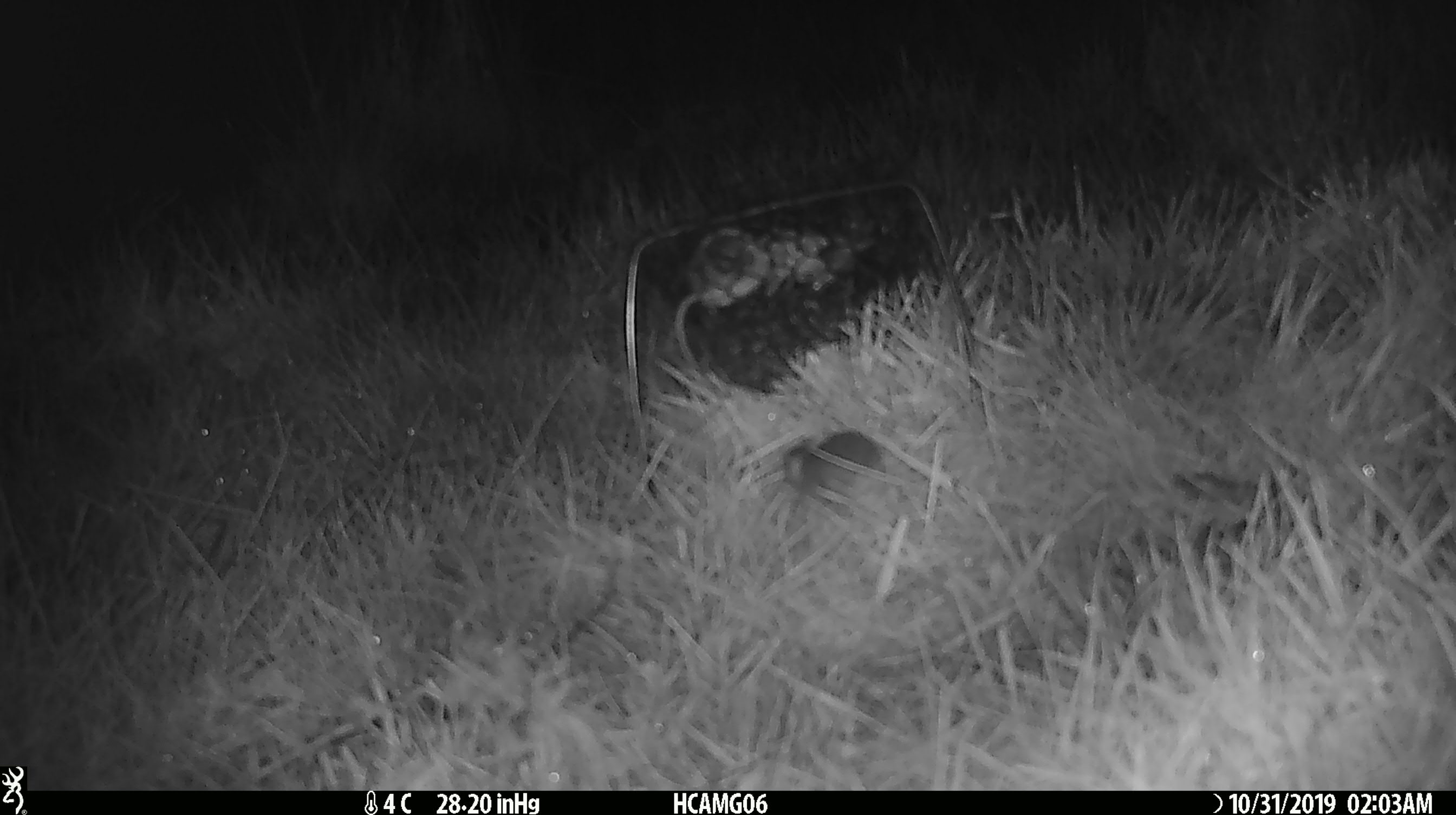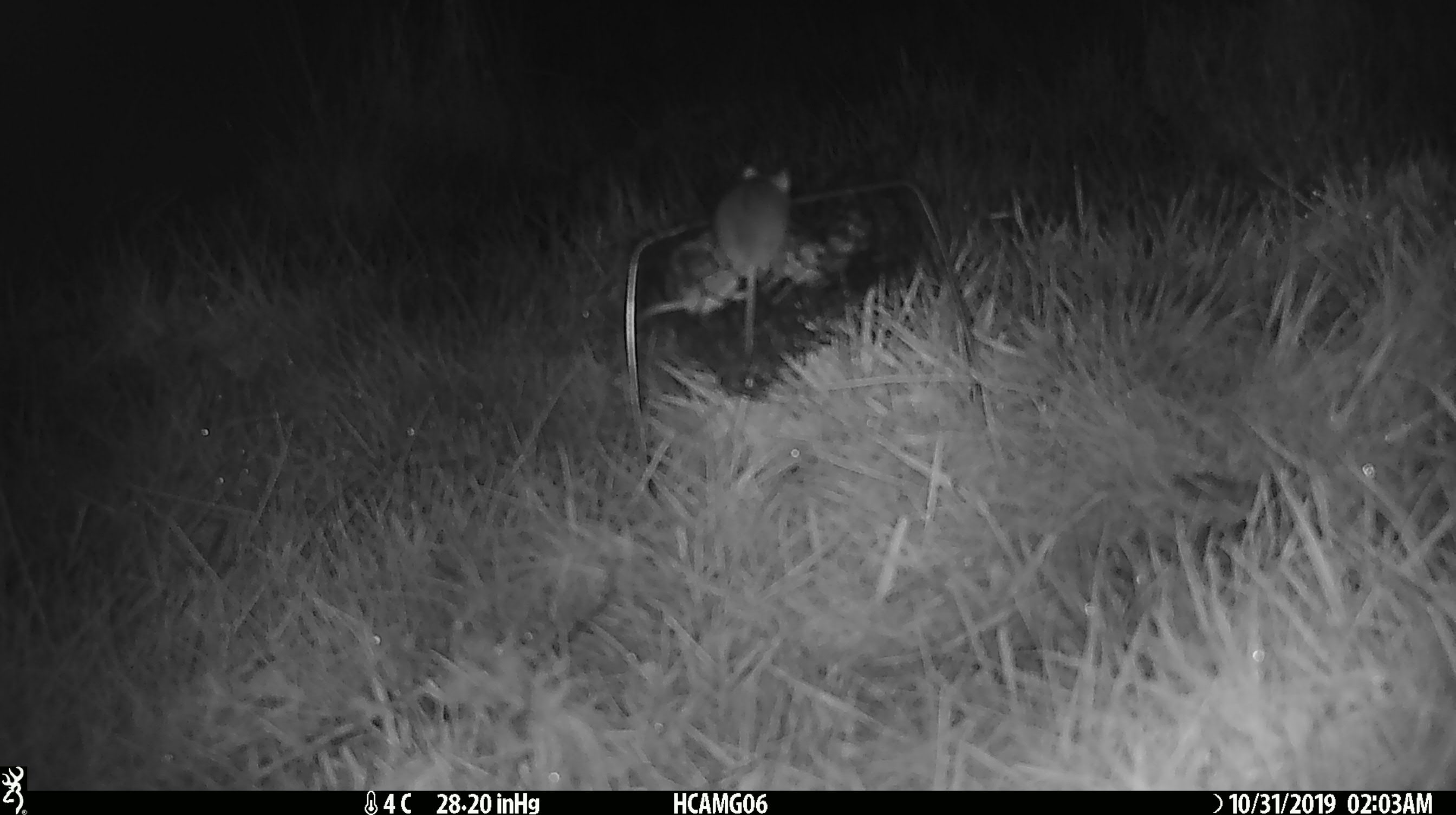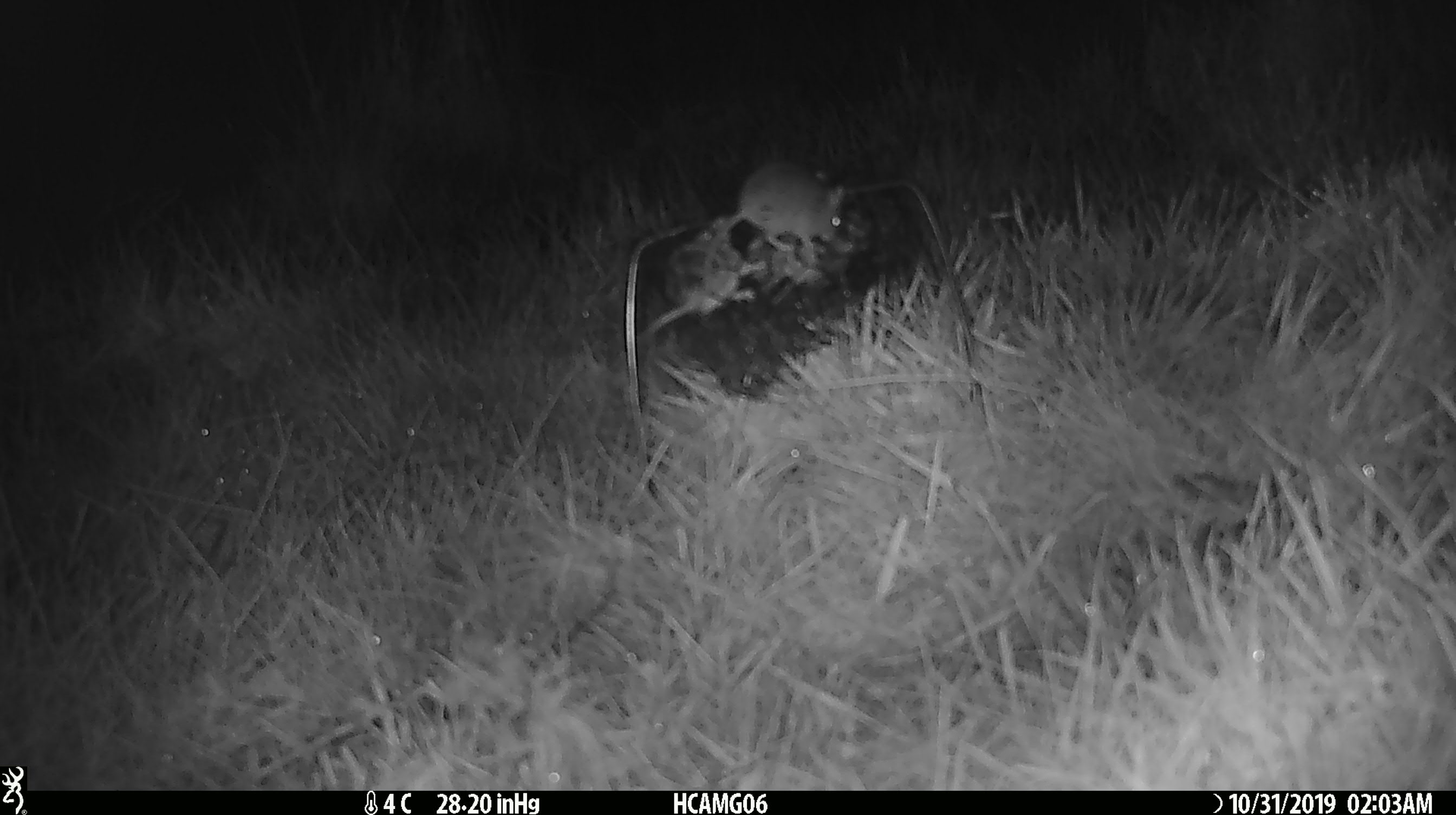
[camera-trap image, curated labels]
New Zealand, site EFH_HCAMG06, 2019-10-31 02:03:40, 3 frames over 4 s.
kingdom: Animalia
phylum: Chordata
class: Mammalia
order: Rodentia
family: Muridae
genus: Mus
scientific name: Mus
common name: mouse